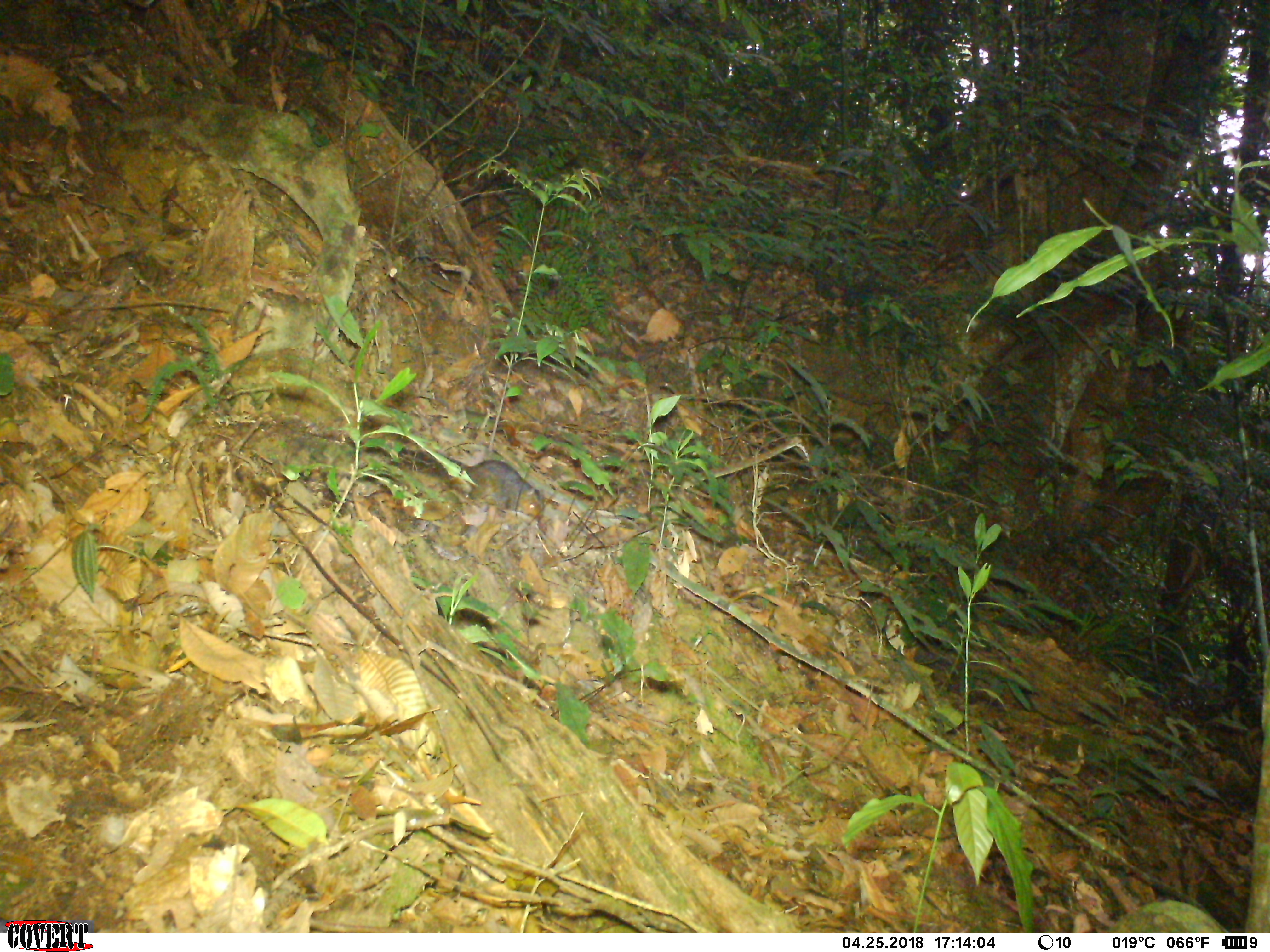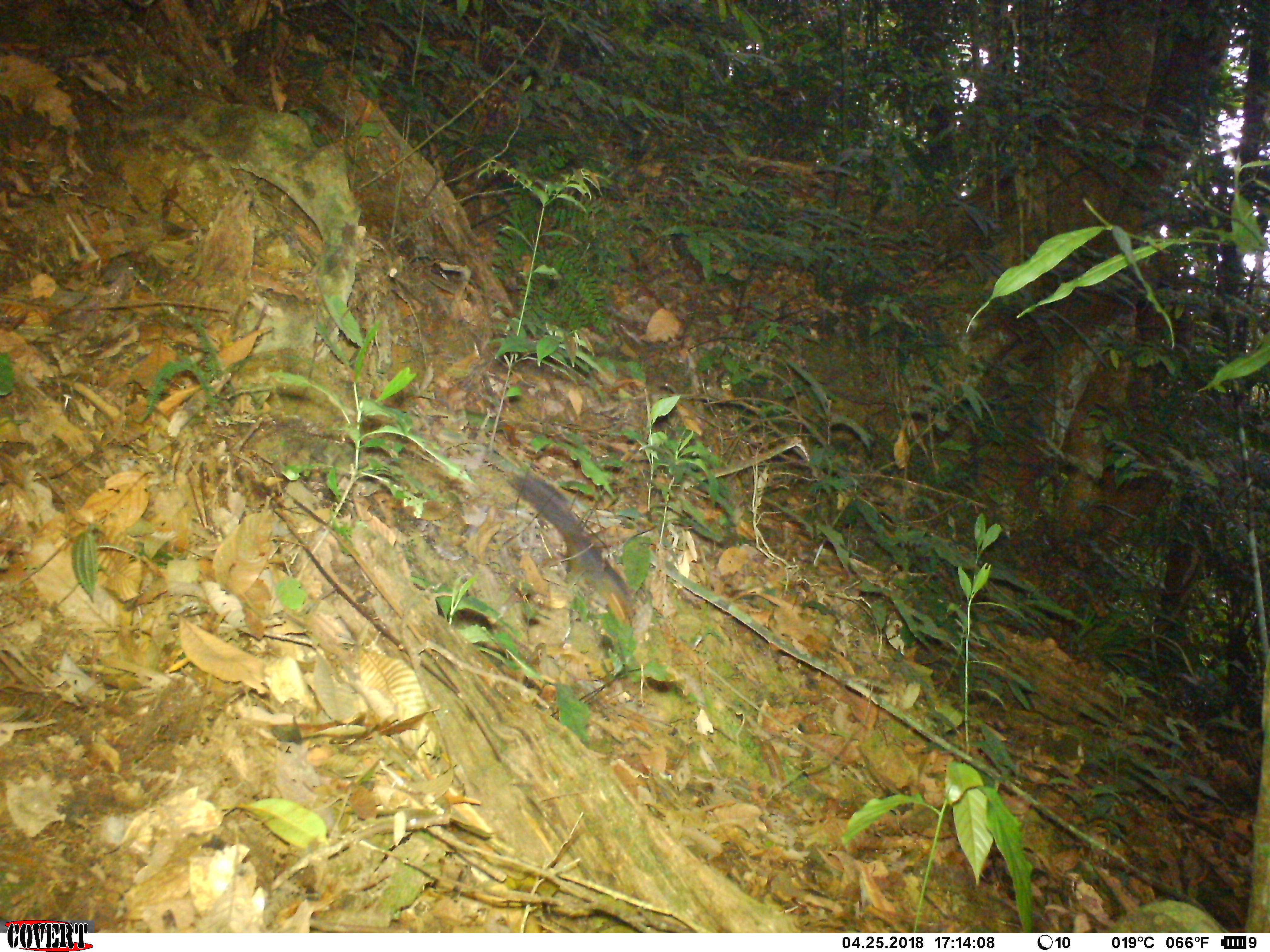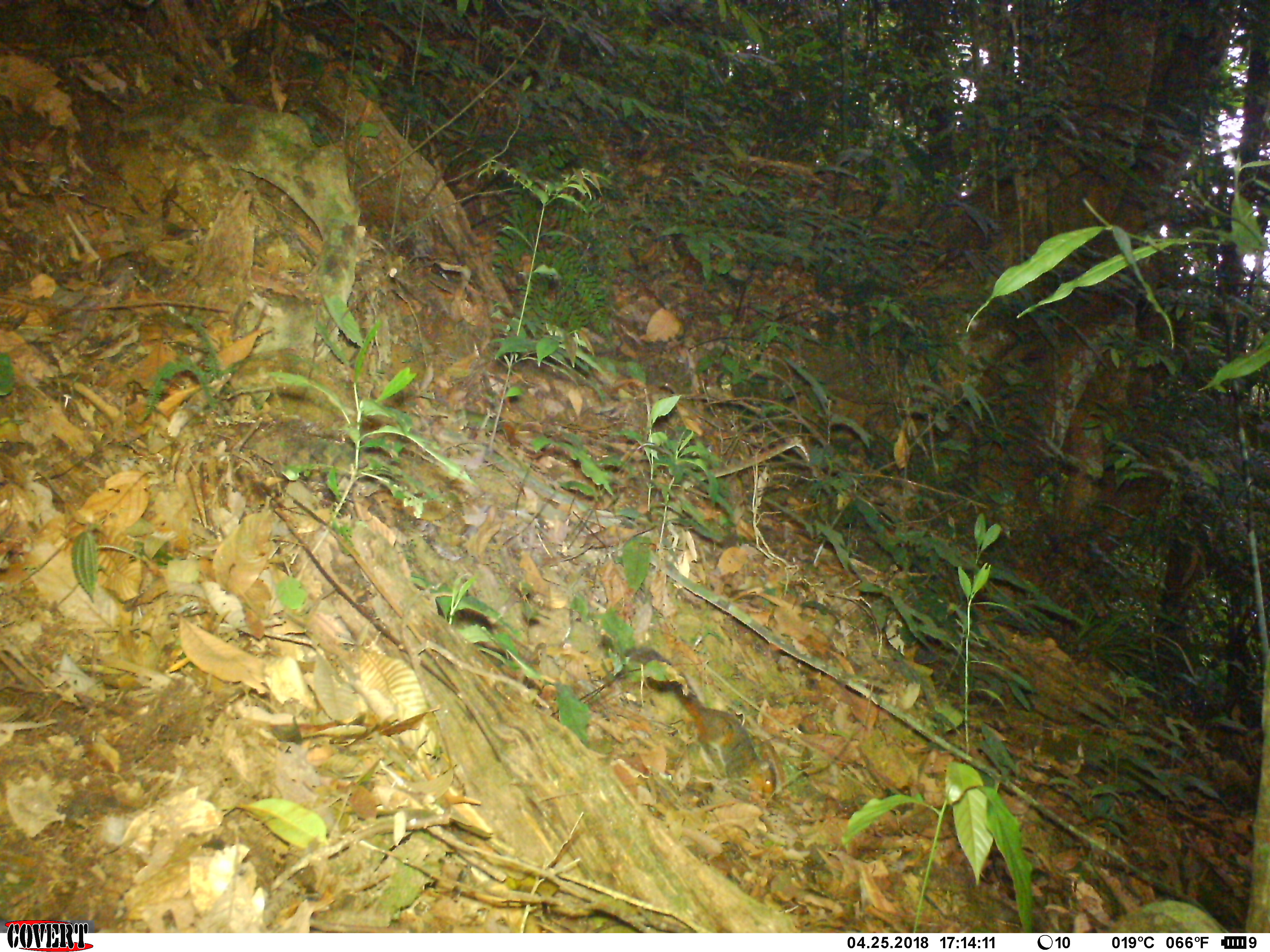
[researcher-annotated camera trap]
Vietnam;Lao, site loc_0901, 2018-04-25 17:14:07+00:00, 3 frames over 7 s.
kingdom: Animalia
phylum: Chordata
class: Mammalia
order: Rodentia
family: Sciuridae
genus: Dremomys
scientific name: Dremomys rufigenis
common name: red-cheeked squirrel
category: red cheeked squirrel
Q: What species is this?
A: Red cheeked squirrel (red-cheeked squirrel) (Dremomys rufigenis).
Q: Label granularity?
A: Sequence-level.